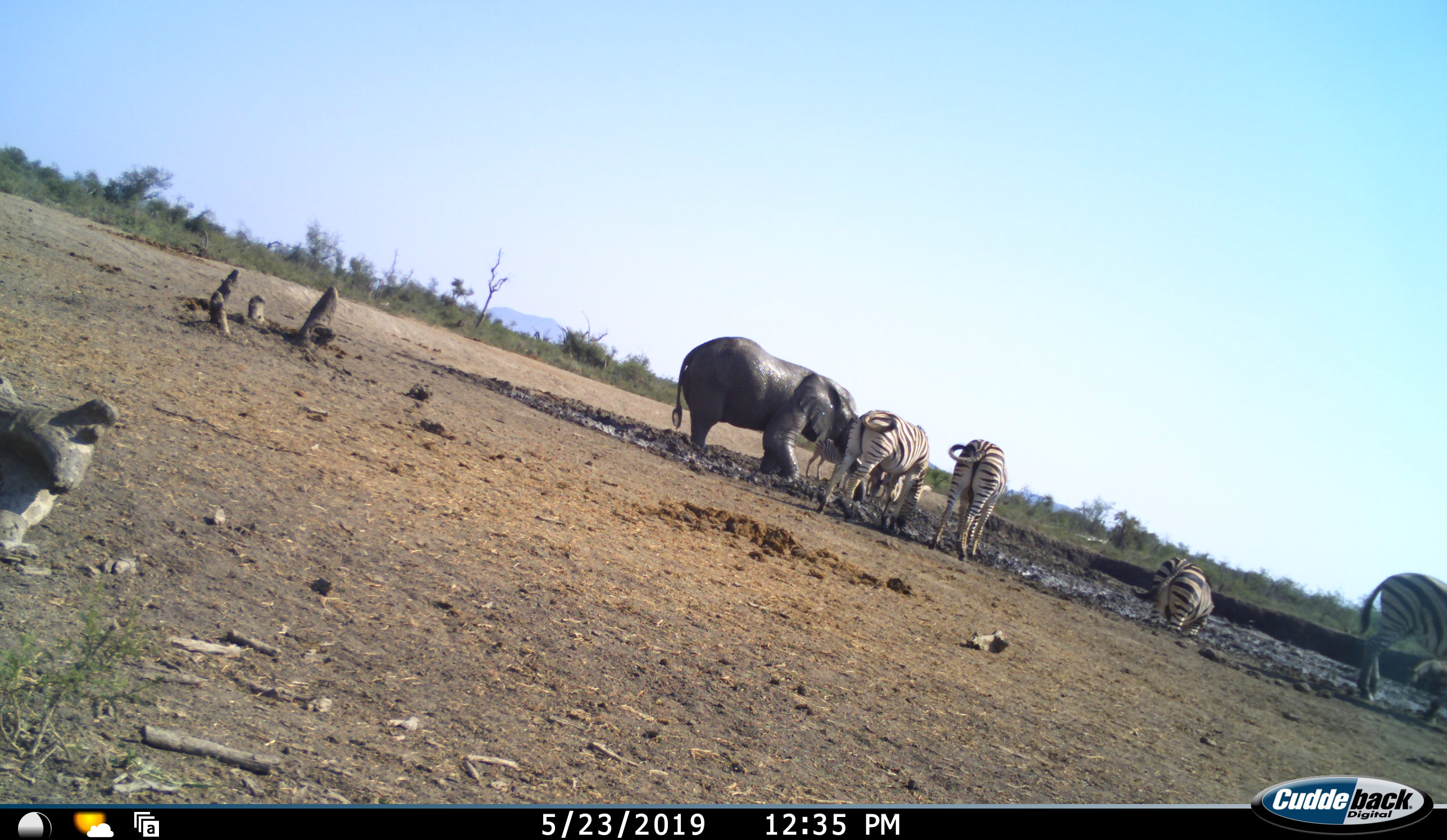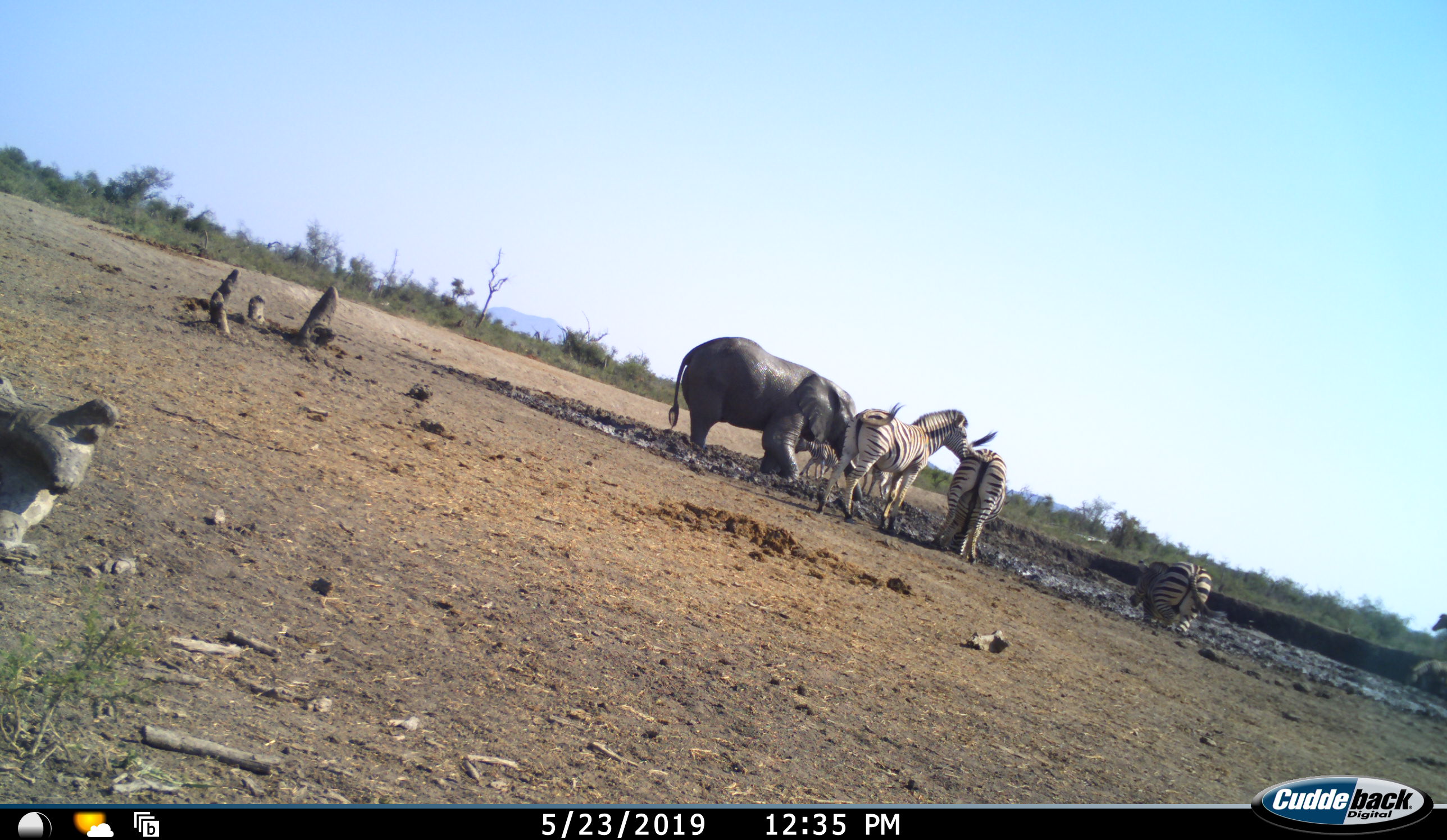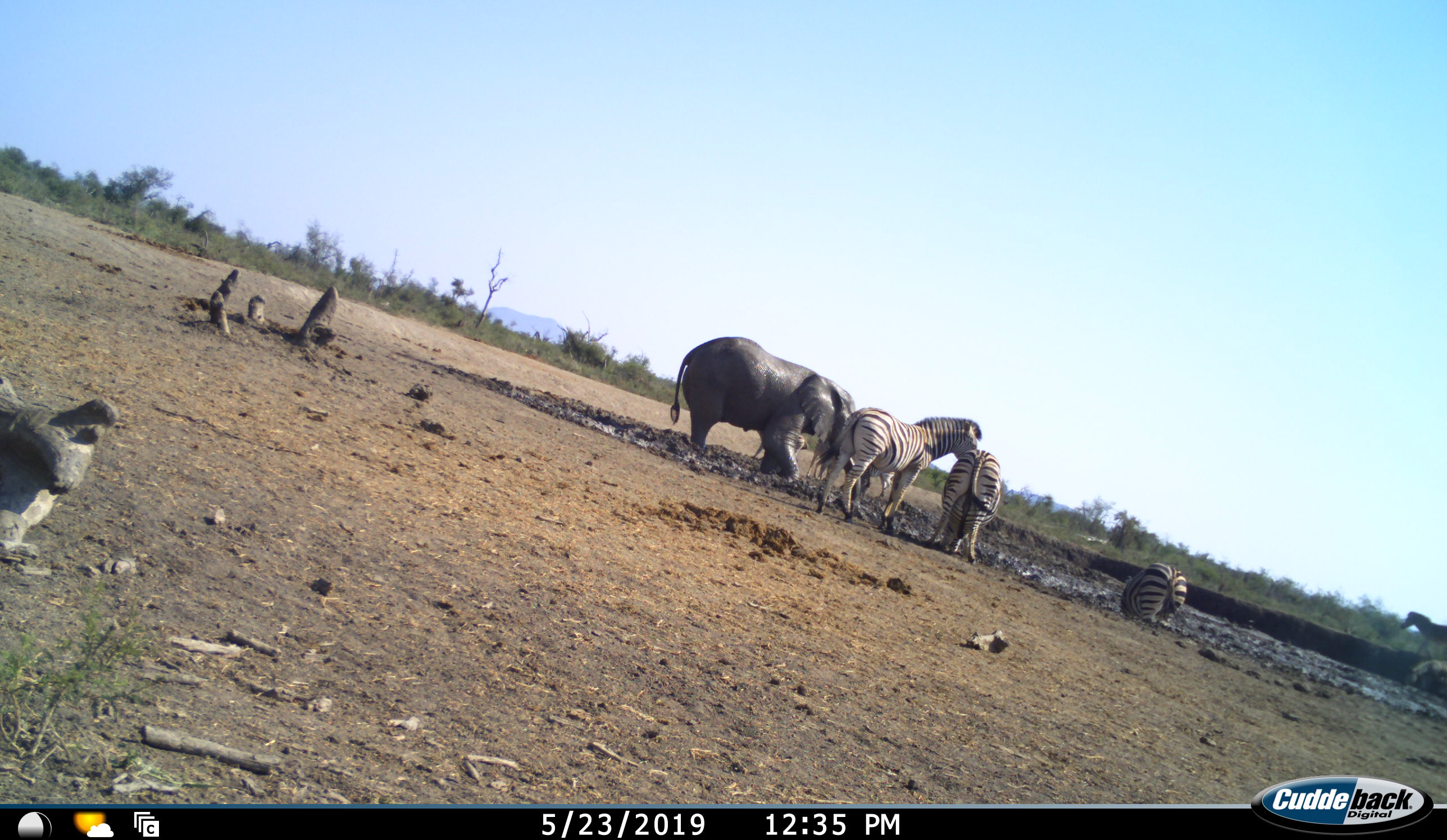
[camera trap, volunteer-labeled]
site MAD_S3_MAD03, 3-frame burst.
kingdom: Animalia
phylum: Chordata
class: Mammalia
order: Proboscidea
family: Elephantidae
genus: Loxodonta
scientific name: Loxodonta africana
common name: african bush elephant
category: elephant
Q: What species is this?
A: Elephant (african bush elephant) (Loxodonta africana).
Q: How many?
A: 1.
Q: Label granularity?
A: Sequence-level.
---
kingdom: Animalia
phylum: Chordata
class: Mammalia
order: Perissodactyla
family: Equidae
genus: Equus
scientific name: Equus quagga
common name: plains zebra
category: zebraplains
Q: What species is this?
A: Zebraplains (plains zebra) (Equus quagga).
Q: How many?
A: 6.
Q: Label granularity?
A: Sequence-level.